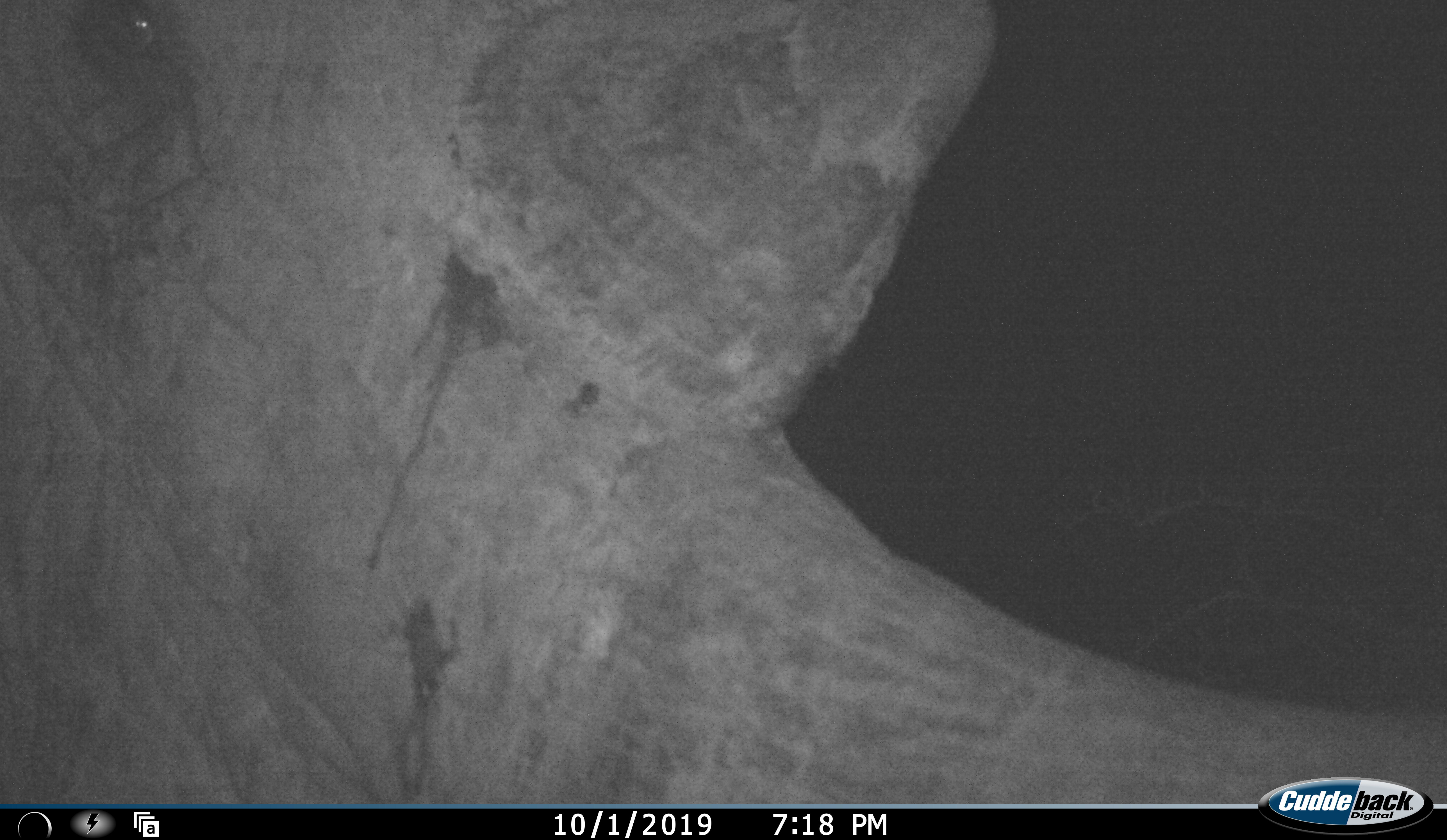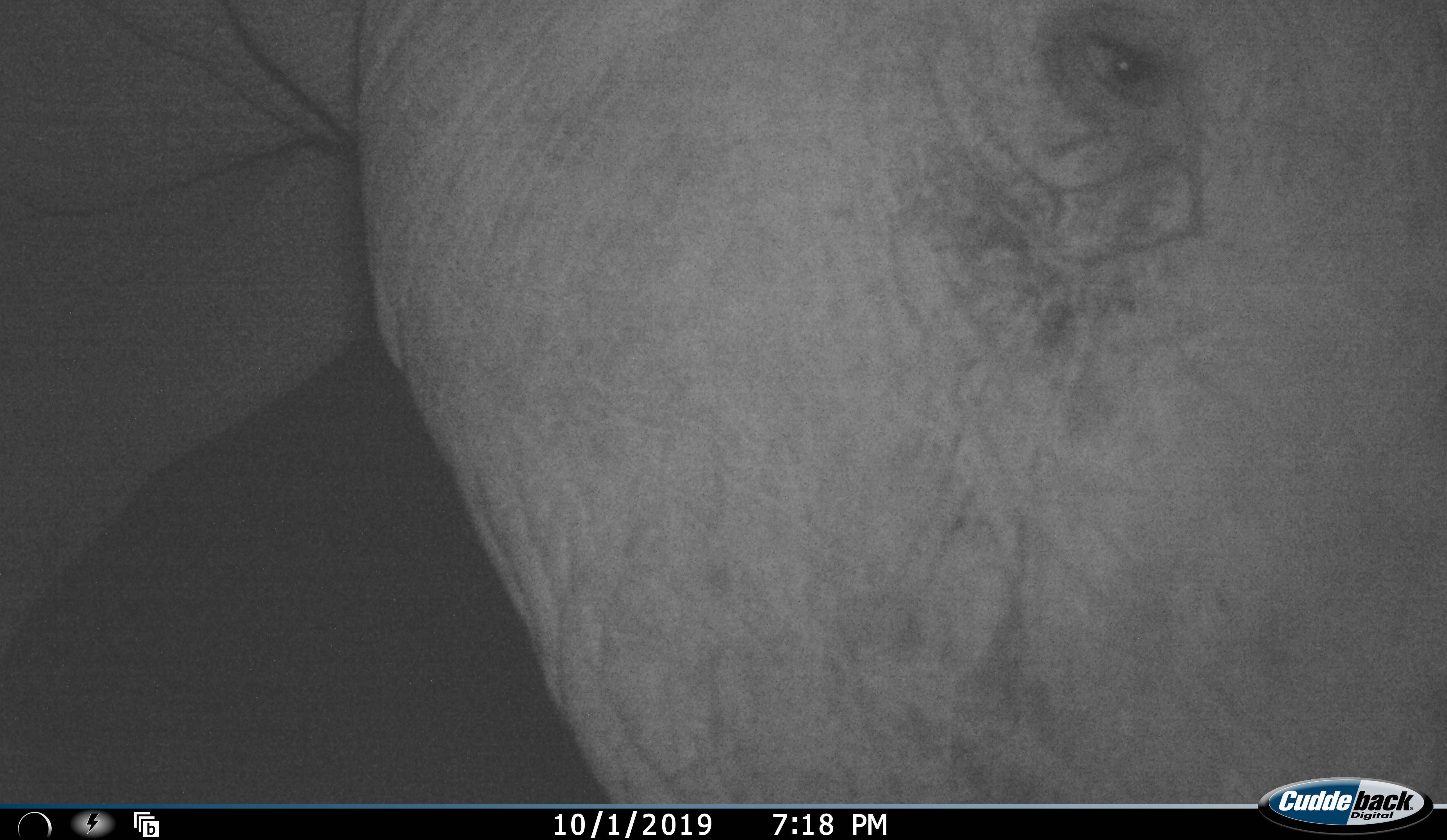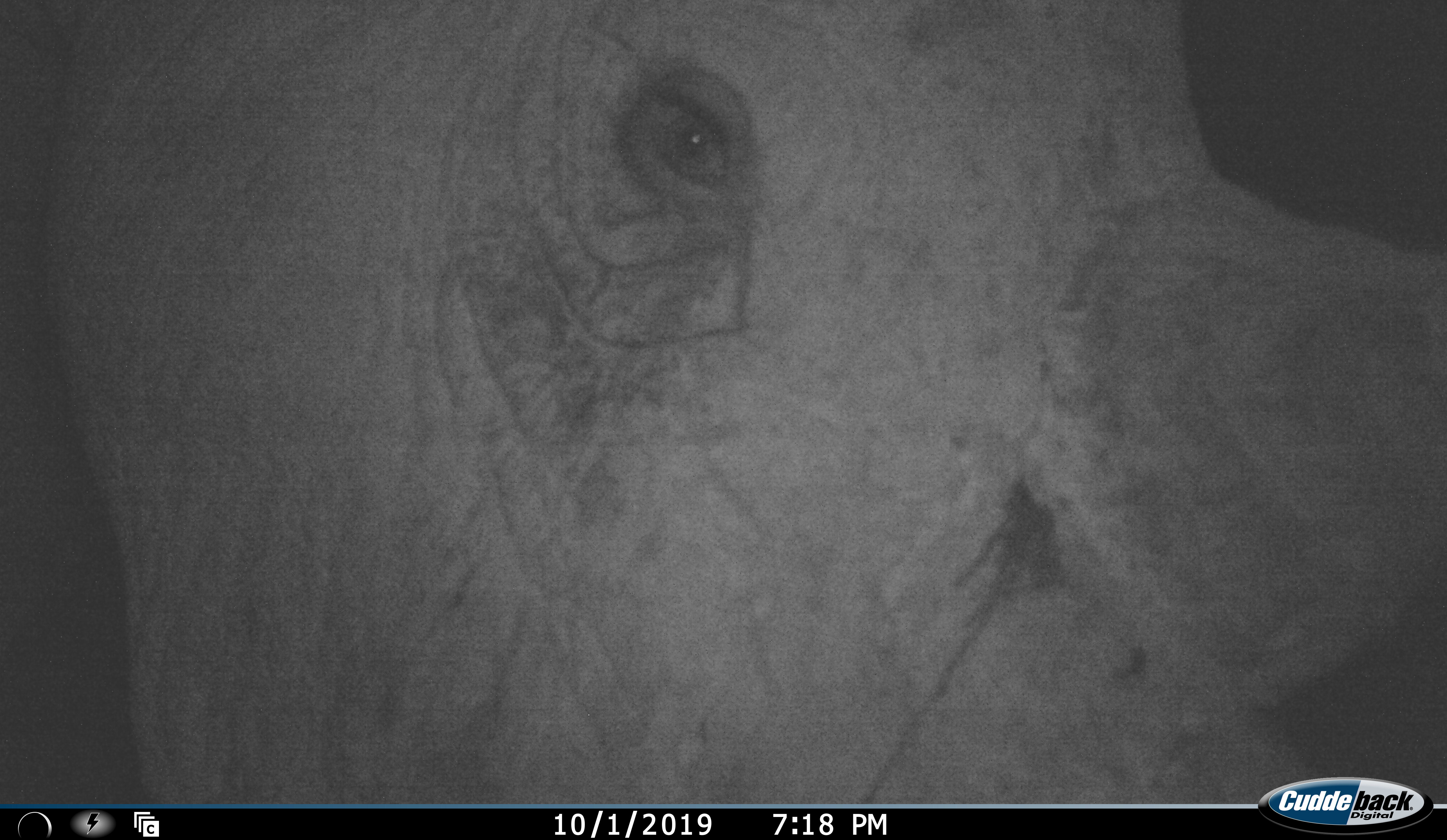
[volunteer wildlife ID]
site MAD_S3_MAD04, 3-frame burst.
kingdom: Animalia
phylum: Chordata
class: Mammalia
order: Perissodactyla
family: Rhinocerotidae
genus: Ceratotherium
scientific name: Ceratotherium simum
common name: white rhinoceros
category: rhinoceroswhite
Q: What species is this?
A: Rhinoceroswhite (white rhinoceros) (Ceratotherium simum).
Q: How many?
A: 1.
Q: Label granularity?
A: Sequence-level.